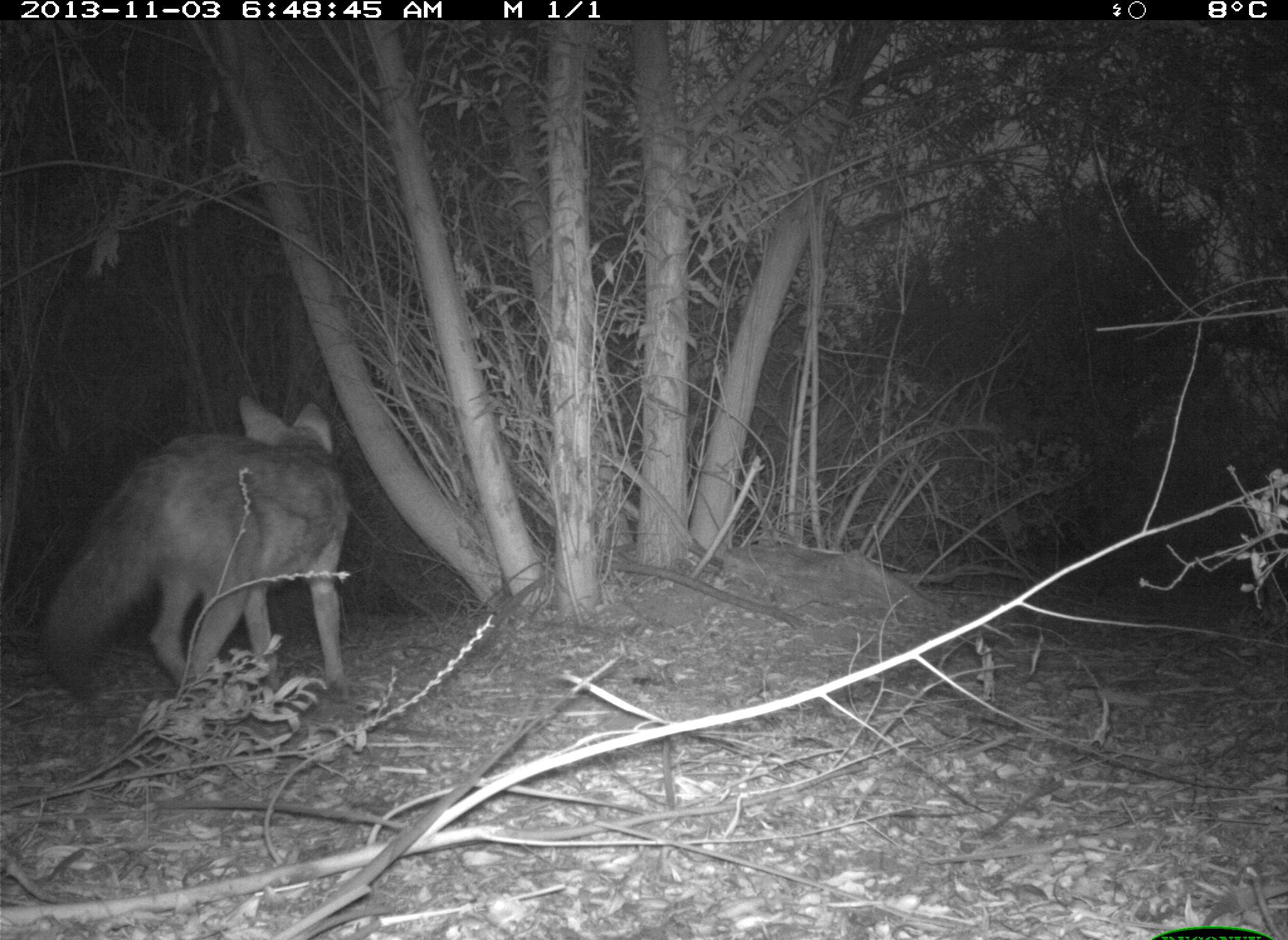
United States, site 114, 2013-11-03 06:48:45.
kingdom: Animalia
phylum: Chordata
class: Mammalia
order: Carnivora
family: Canidae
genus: Canis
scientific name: Canis latrans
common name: coyote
Coyote (Canis latrans).